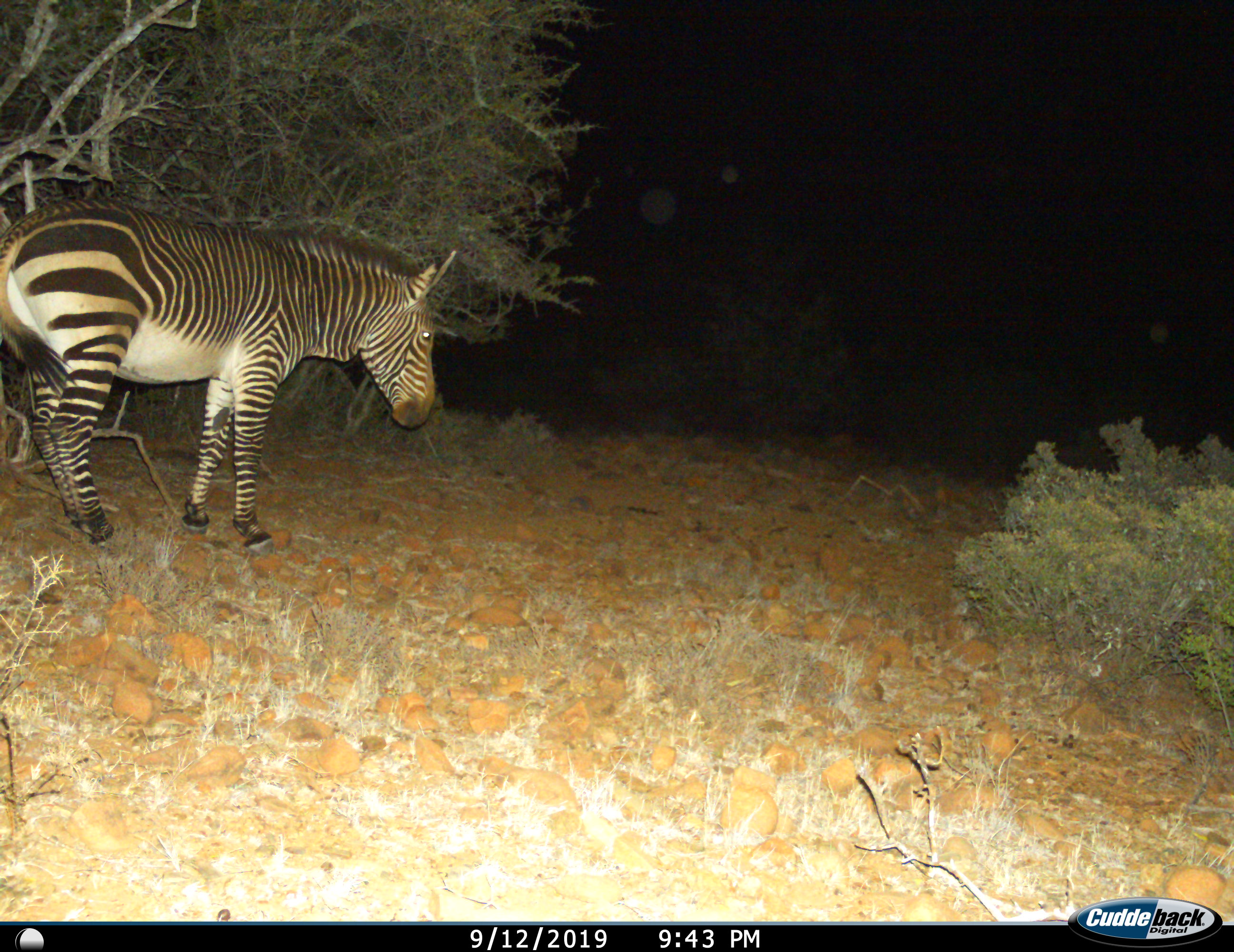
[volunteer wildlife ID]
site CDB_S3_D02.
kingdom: Animalia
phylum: Chordata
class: Mammalia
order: Perissodactyla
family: Equidae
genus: Equus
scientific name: Equus zebra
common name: mountain zebra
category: zebramountain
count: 1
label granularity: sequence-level